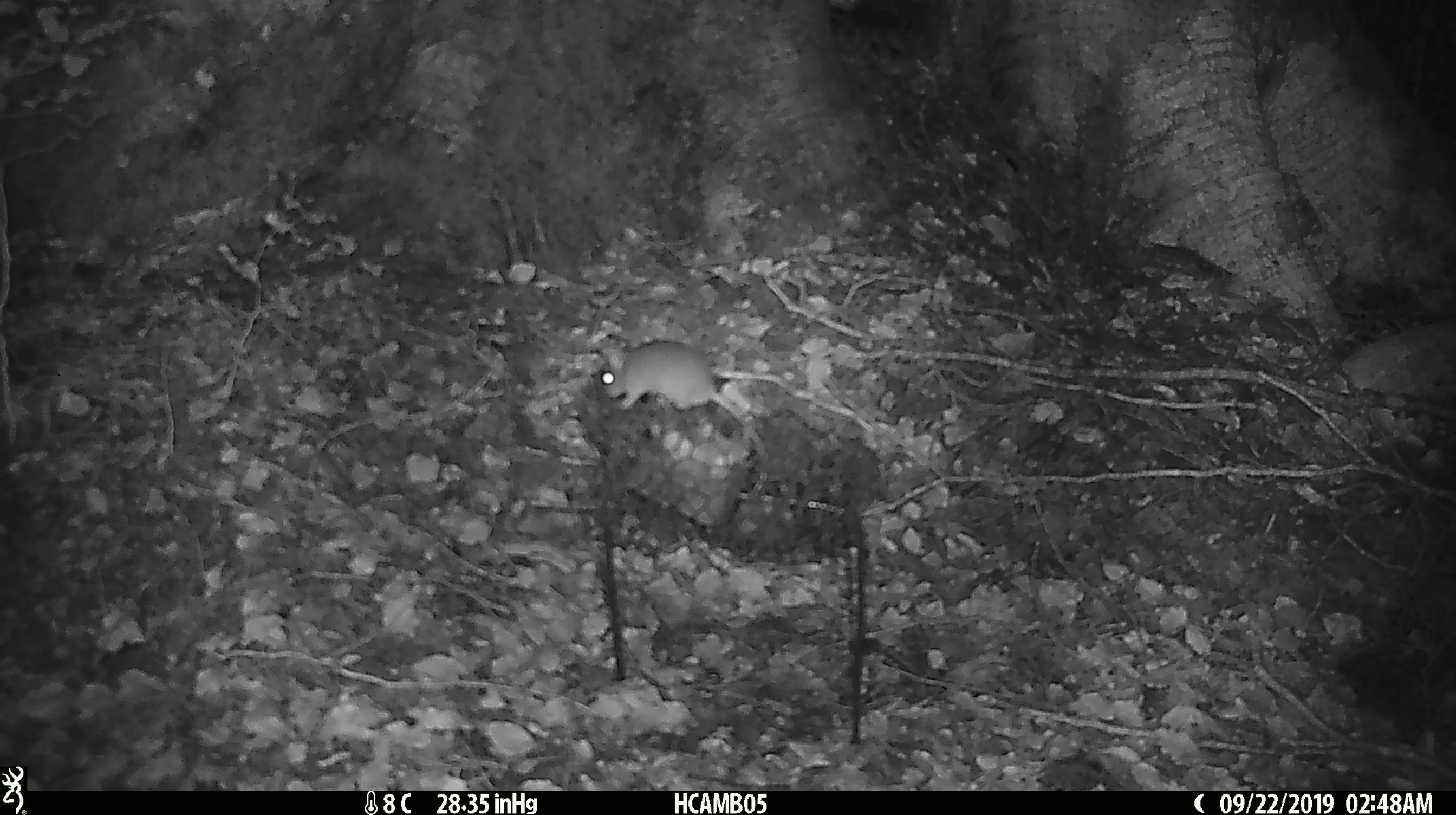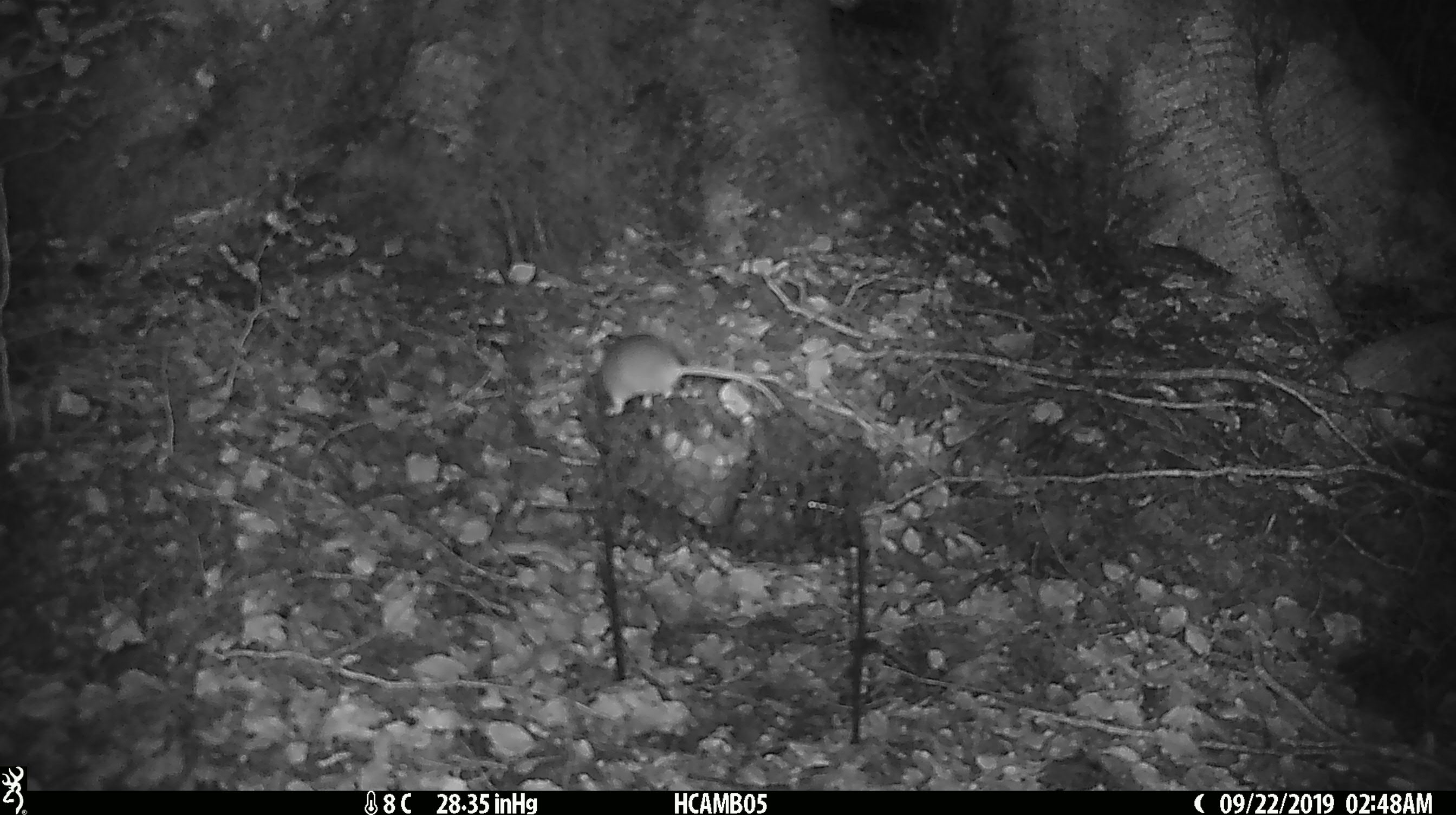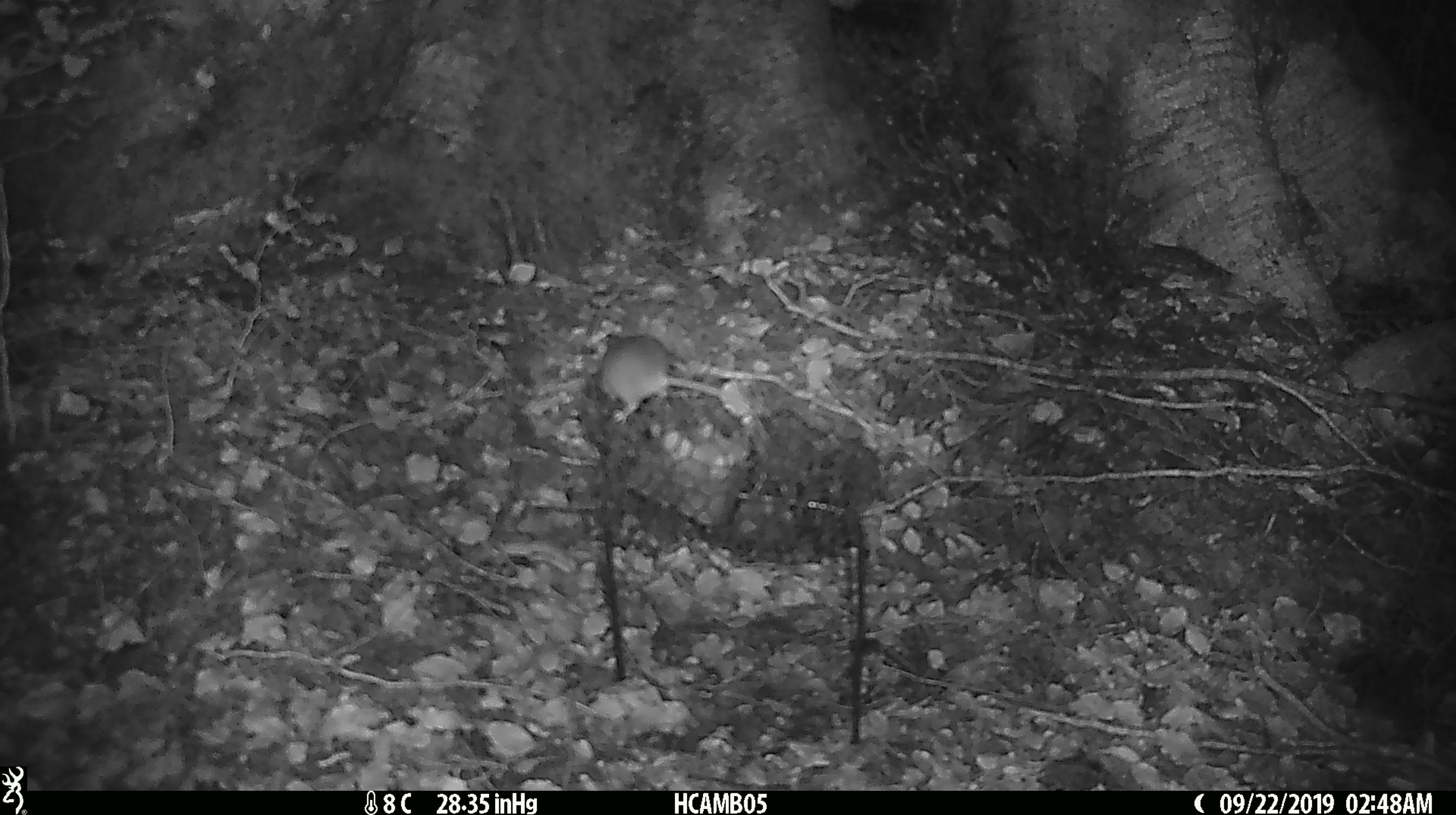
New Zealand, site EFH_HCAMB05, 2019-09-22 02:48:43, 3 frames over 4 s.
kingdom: Animalia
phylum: Chordata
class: Mammalia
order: Rodentia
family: Muridae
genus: Mus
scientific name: Mus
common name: mouse